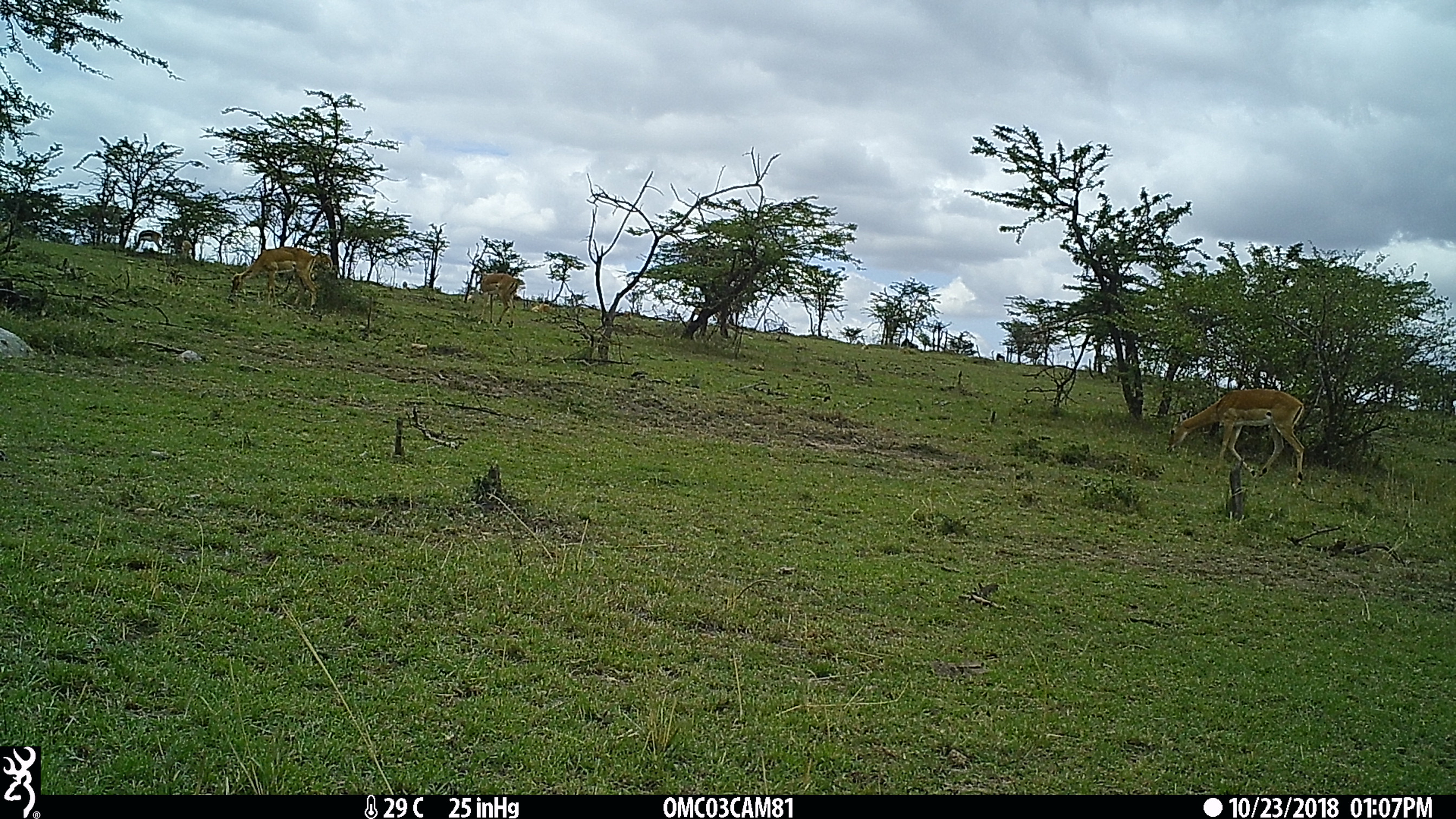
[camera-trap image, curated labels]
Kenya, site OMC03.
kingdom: Animalia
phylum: Chordata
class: Mammalia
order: Artiodactyla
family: Bovidae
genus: Aepyceros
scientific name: Aepyceros melampus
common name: impala